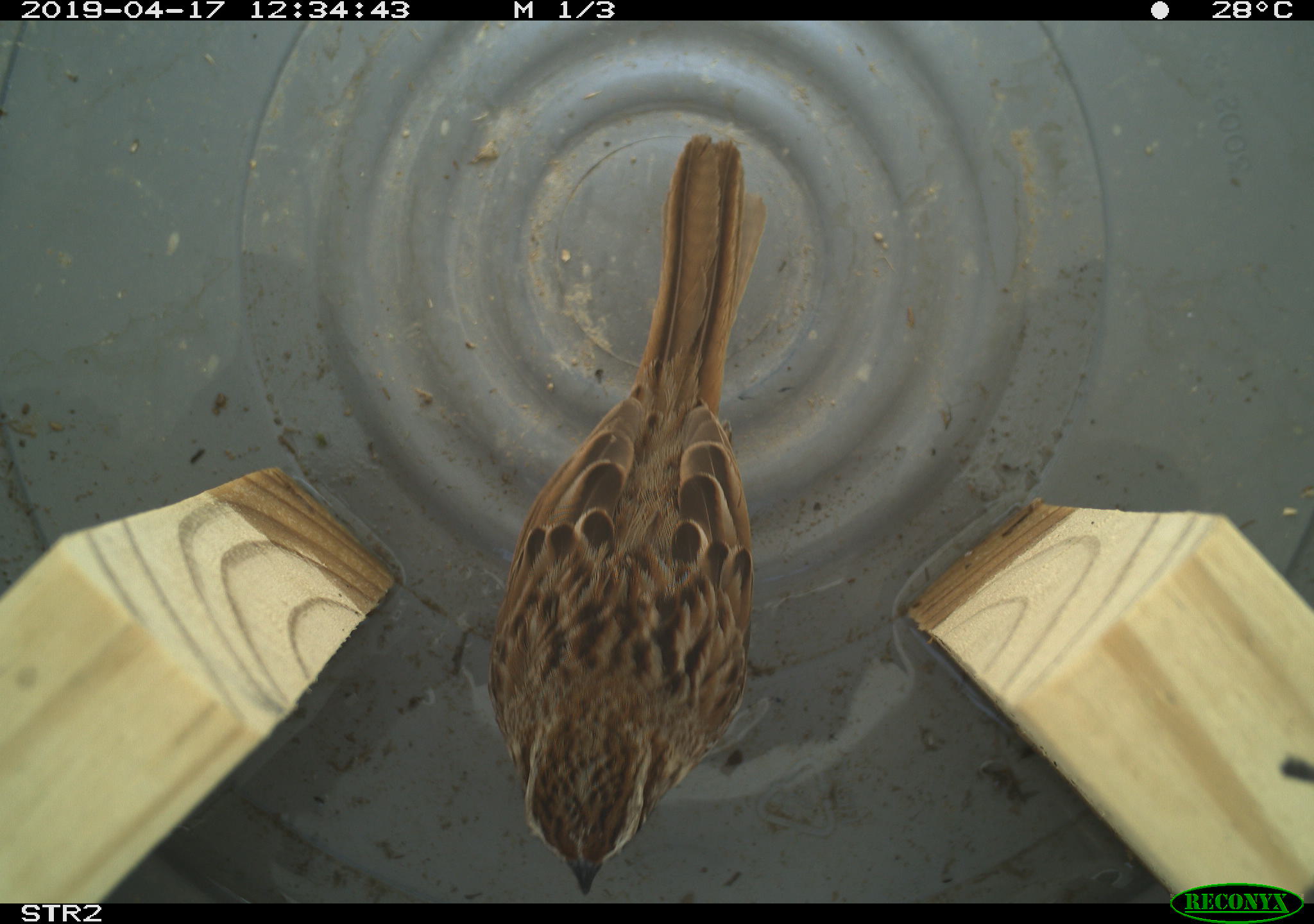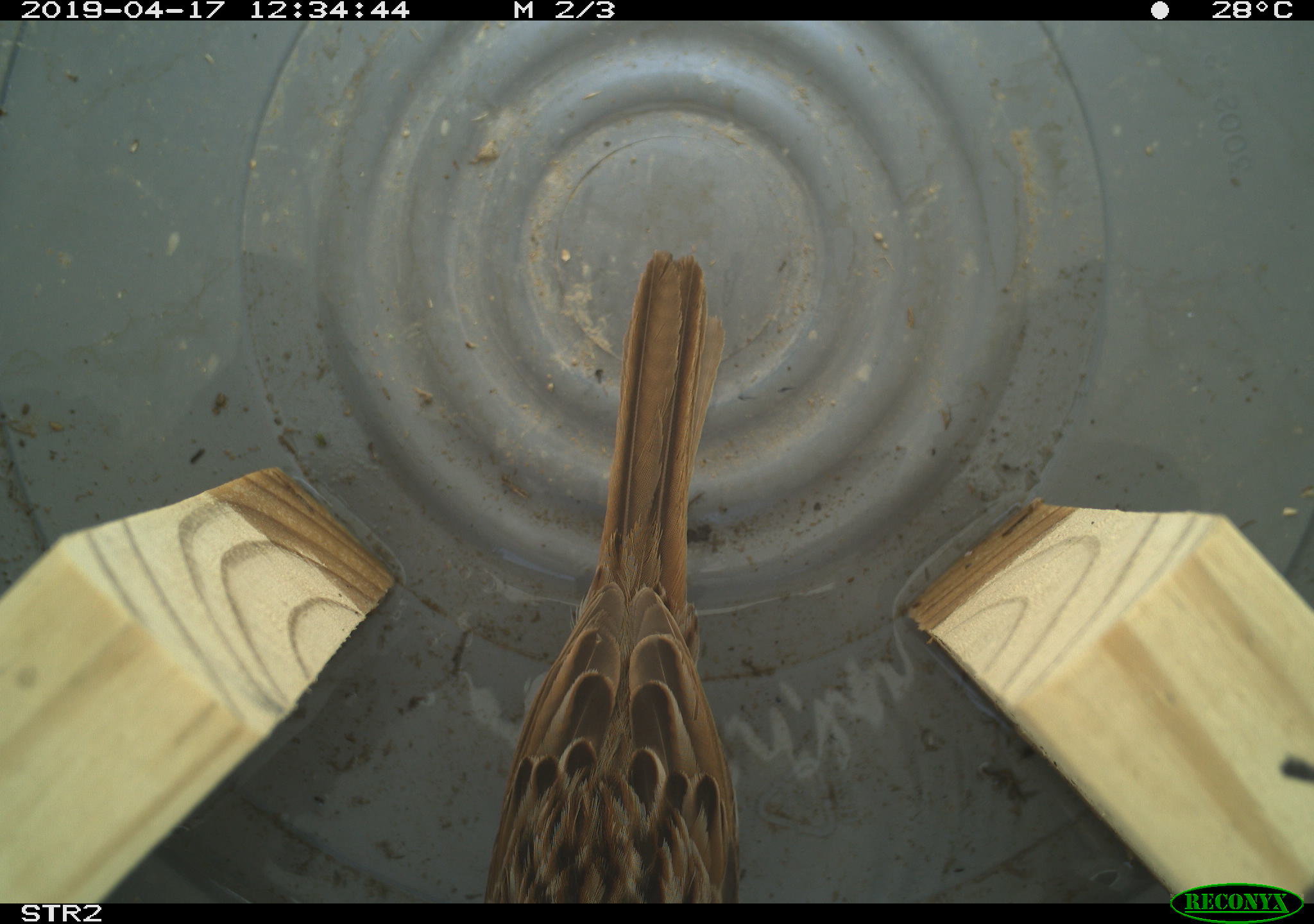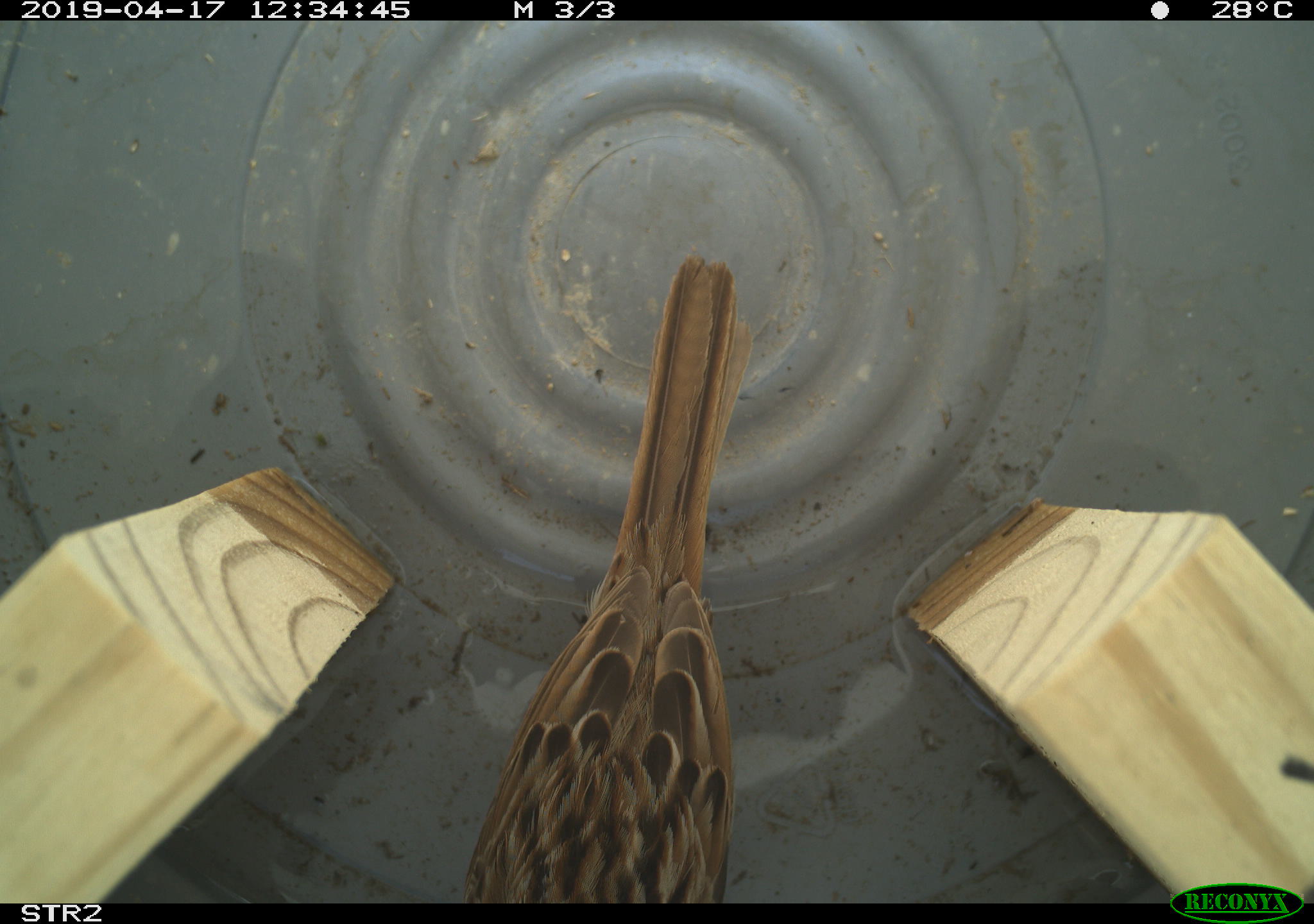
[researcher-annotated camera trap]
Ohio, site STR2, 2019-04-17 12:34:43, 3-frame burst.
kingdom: Animalia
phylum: Chordata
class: Aves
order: Passeriformes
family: Passerellidae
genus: Melospiza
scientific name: Melospiza melodia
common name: song sparrow